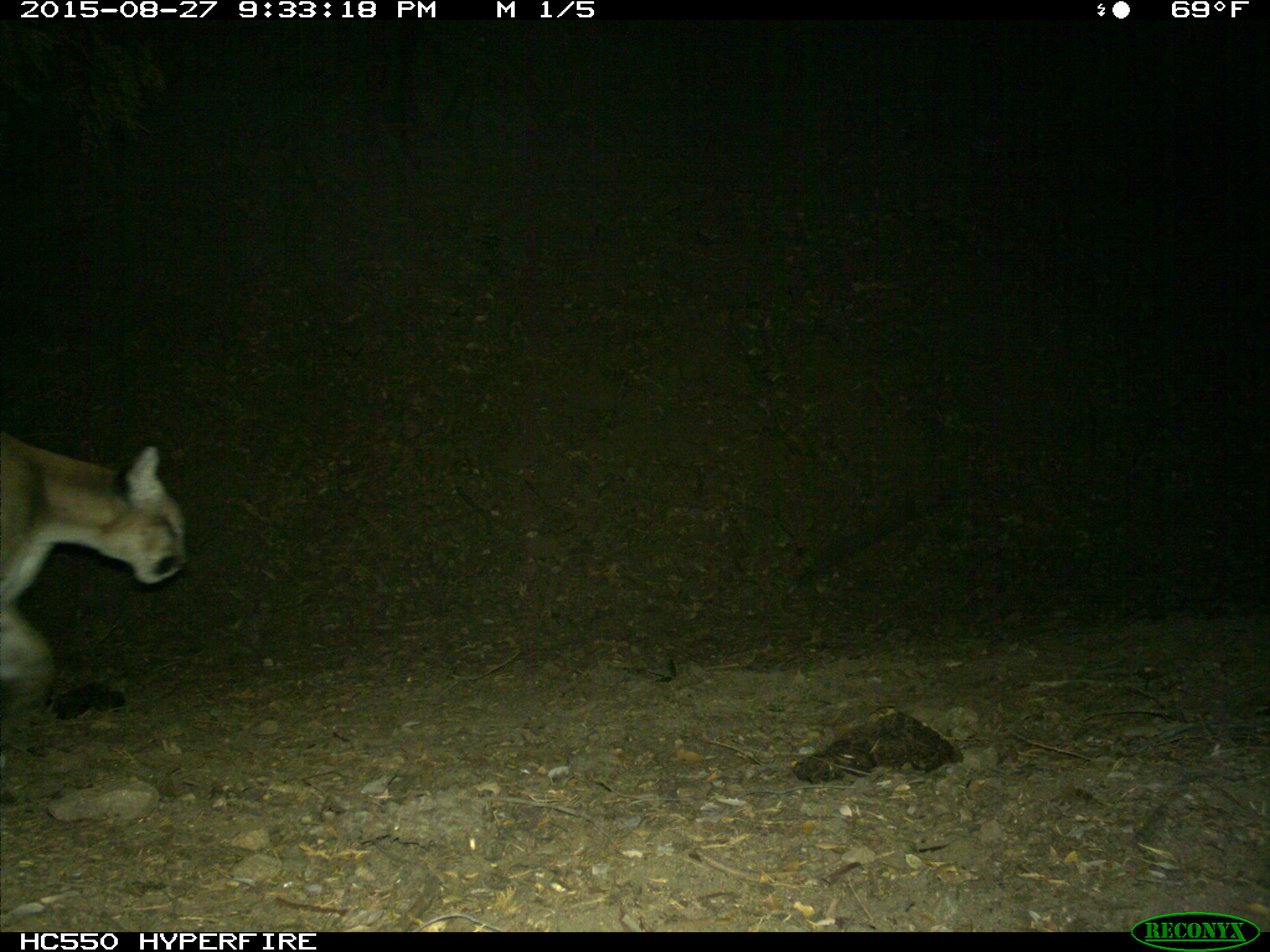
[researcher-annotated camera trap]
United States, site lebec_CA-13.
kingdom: Animalia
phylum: Chordata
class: Mammalia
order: Carnivora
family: Felidae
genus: Puma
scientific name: Puma concolor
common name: mountain lion